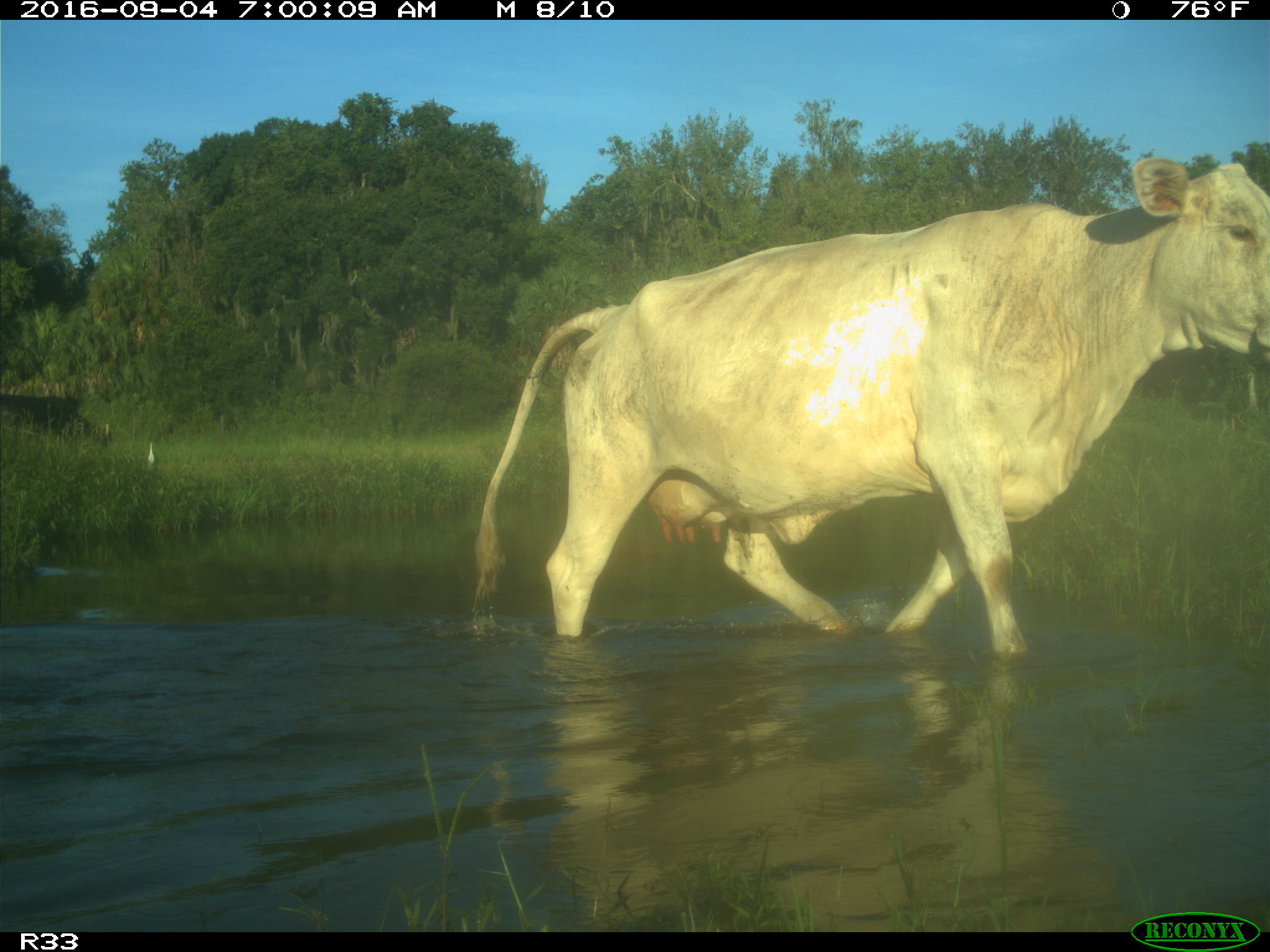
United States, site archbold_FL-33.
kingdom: Animalia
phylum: Chordata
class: Mammalia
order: Artiodactyla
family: Bovidae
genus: Bos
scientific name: Bos taurus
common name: domestic cow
Bos taurus (domestic cow).